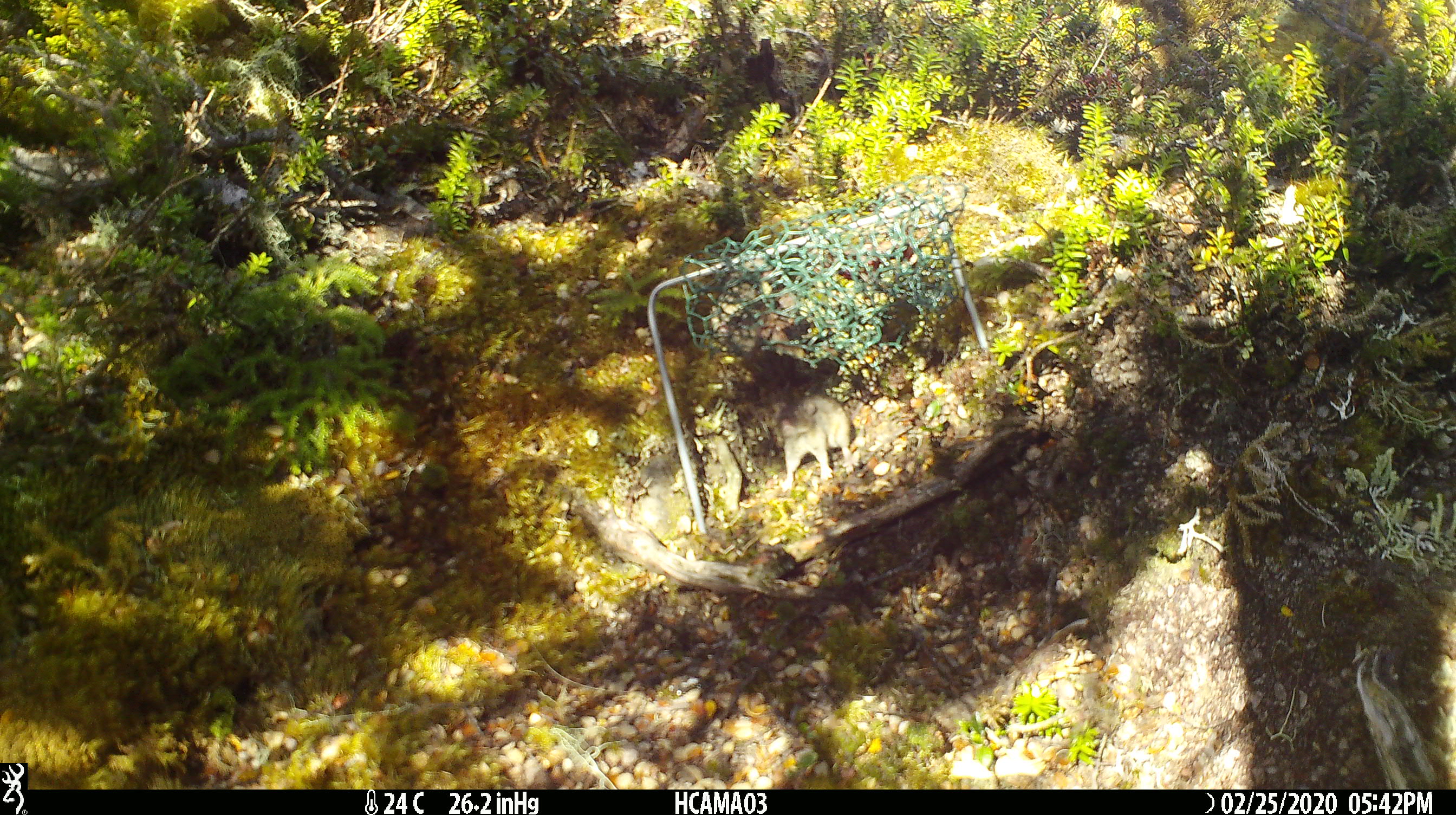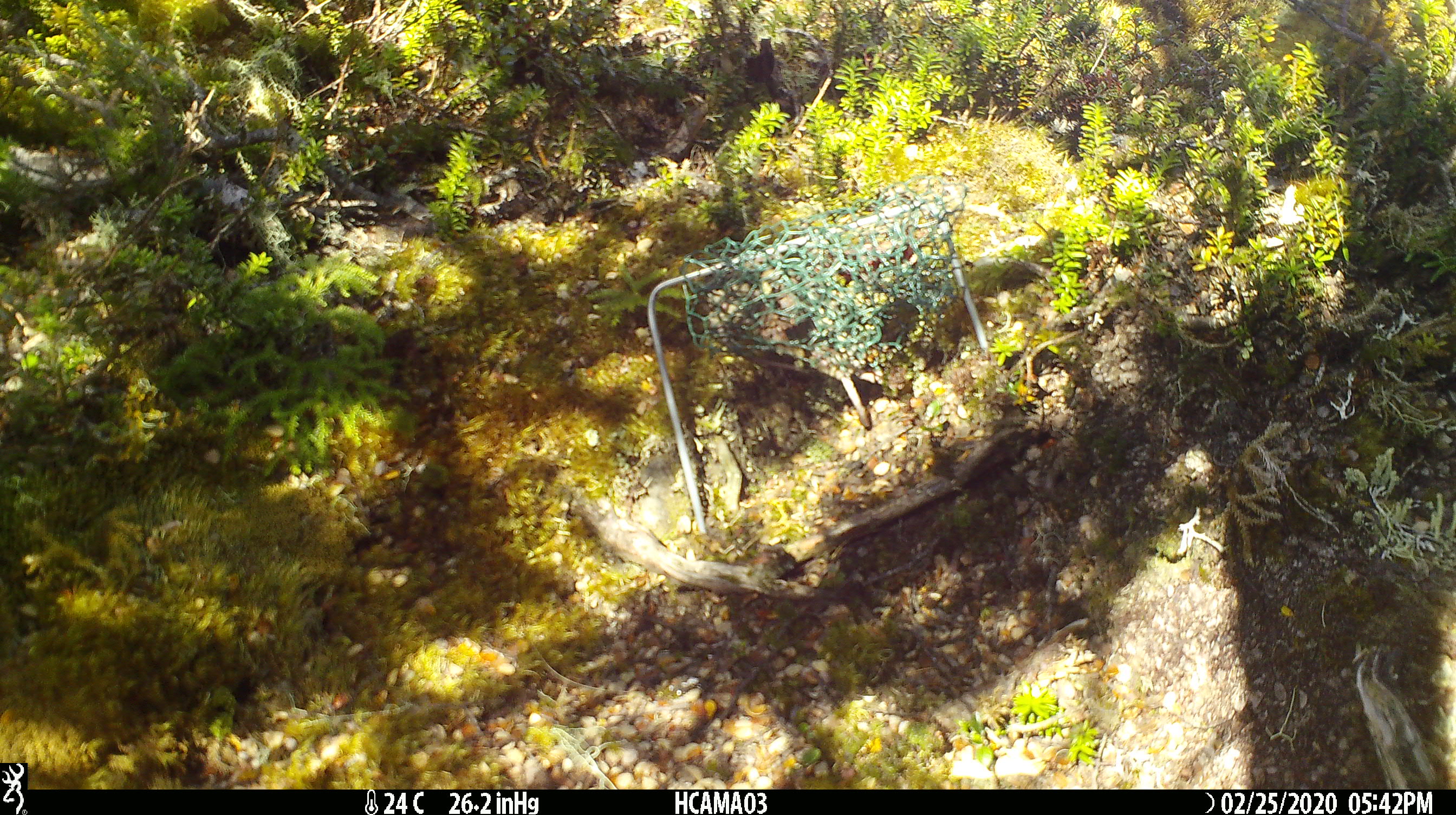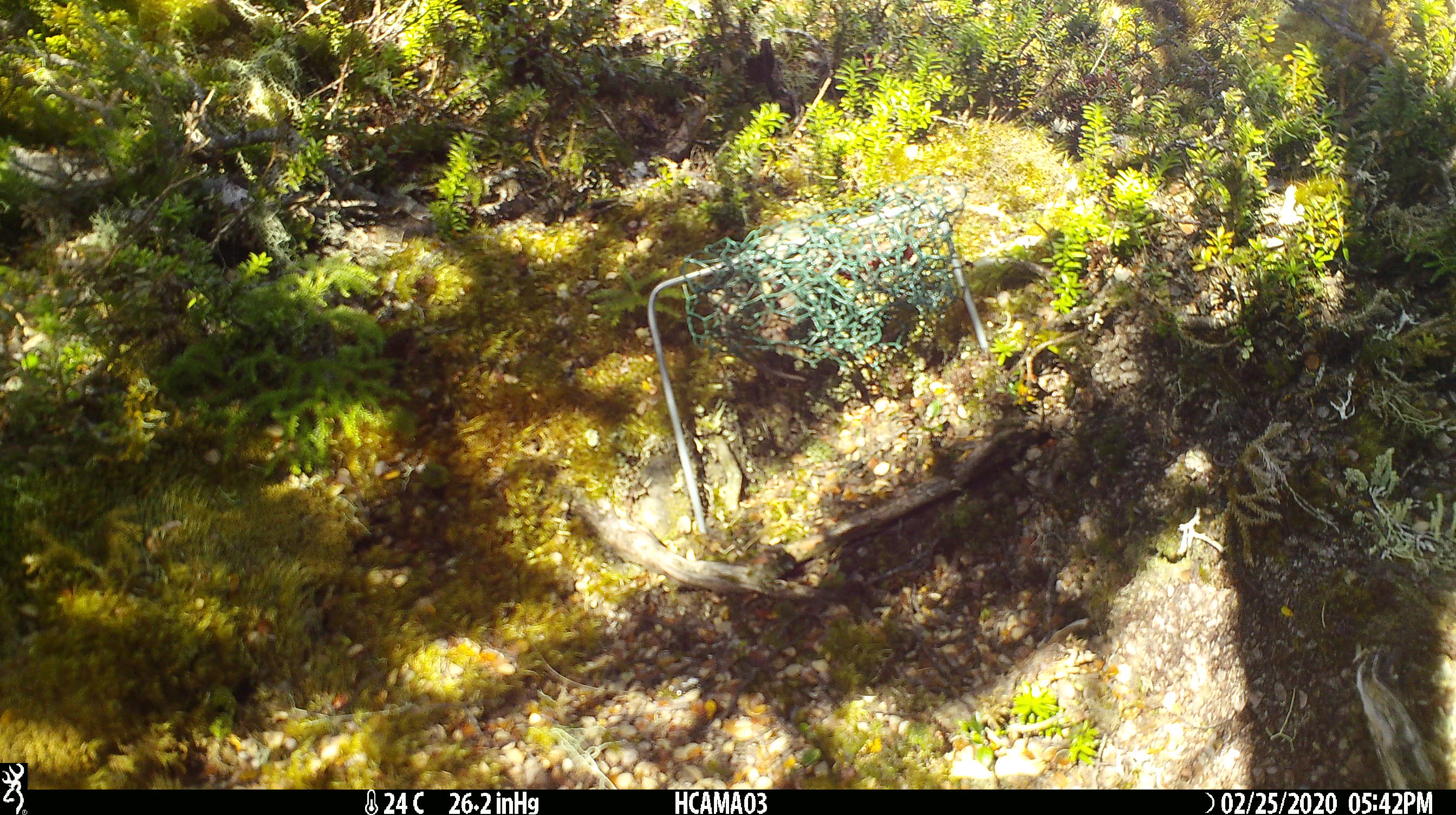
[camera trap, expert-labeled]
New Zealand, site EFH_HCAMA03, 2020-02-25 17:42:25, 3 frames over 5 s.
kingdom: Animalia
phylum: Chordata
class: Mammalia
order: Rodentia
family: Muridae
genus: Mus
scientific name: Mus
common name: mouse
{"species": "mouse (Mus)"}